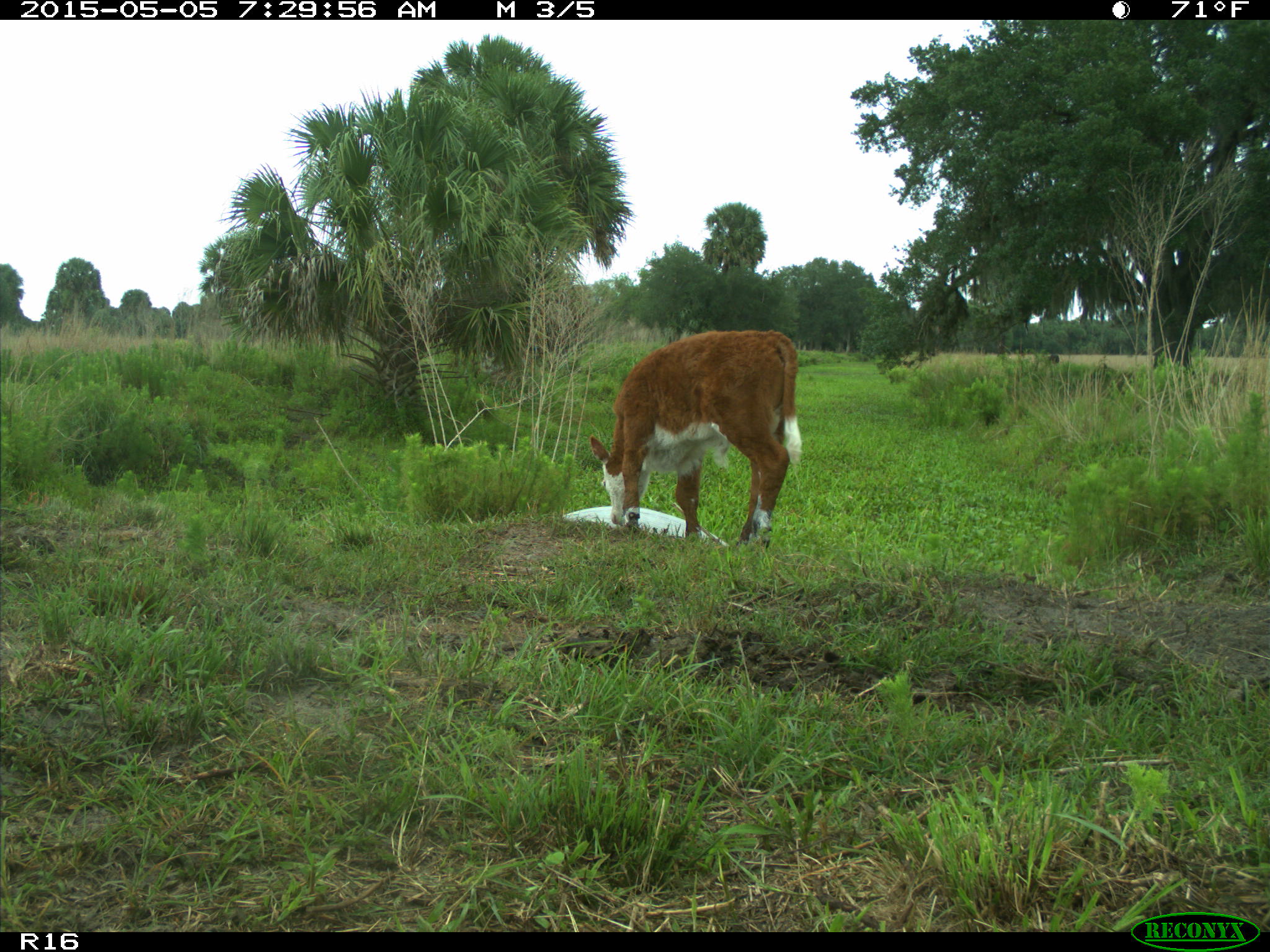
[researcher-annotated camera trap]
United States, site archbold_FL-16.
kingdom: Animalia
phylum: Chordata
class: Mammalia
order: Artiodactyla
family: Bovidae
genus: Bos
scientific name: Bos taurus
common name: domestic cow